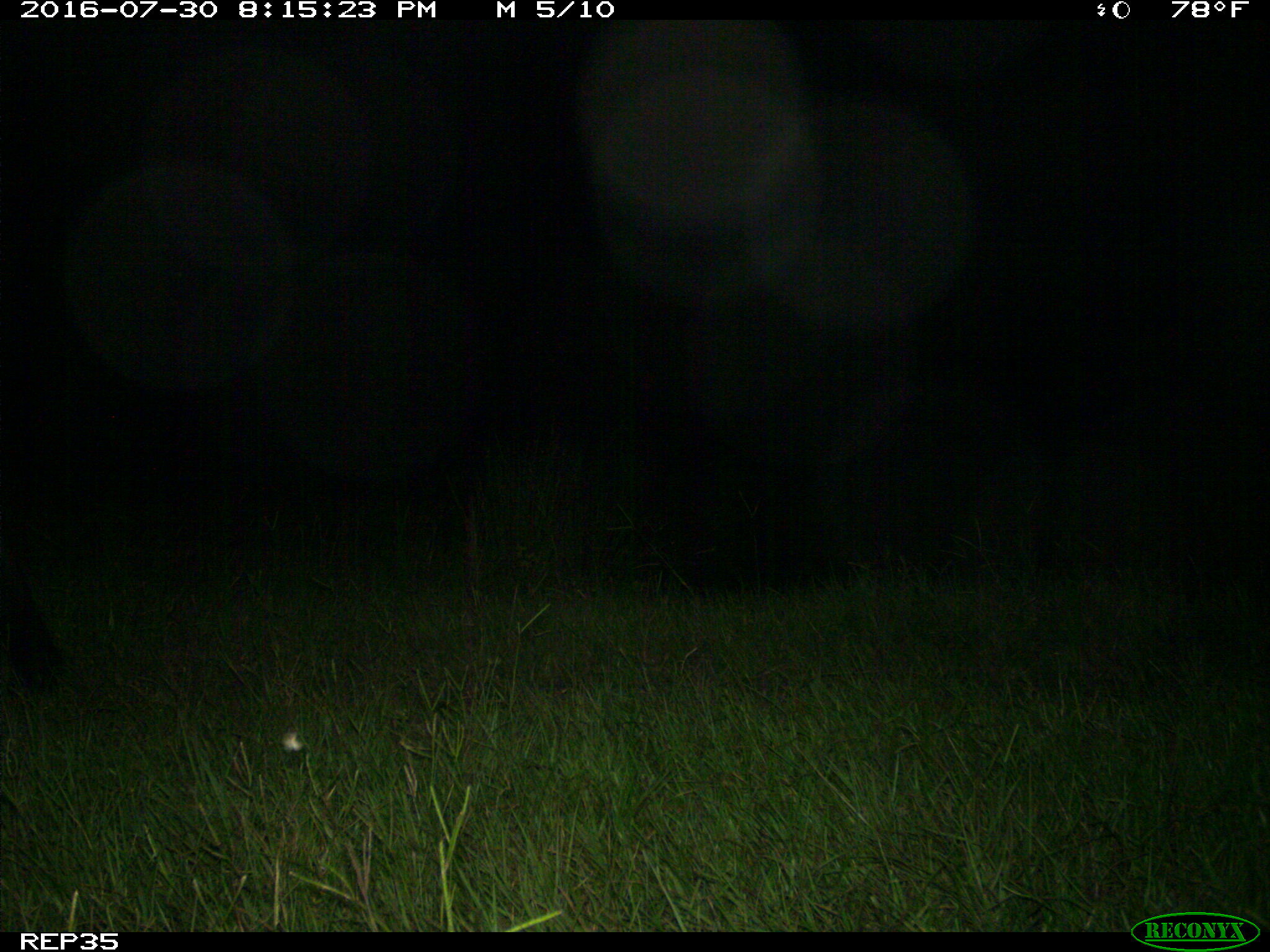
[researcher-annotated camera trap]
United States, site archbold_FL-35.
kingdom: Animalia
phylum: Chordata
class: Mammalia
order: Artiodactyla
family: Bovidae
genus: Bos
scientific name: Bos taurus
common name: domestic cow